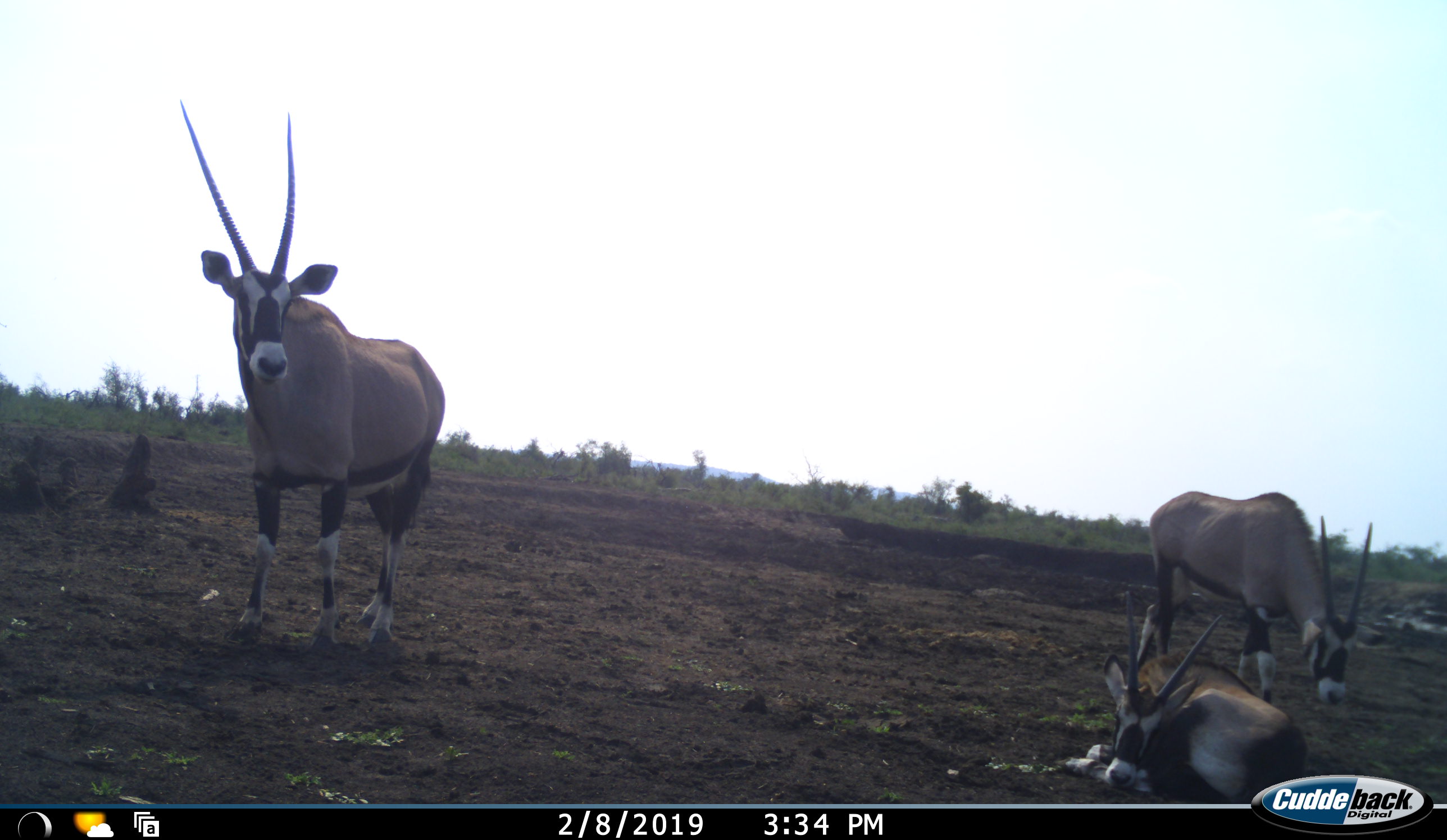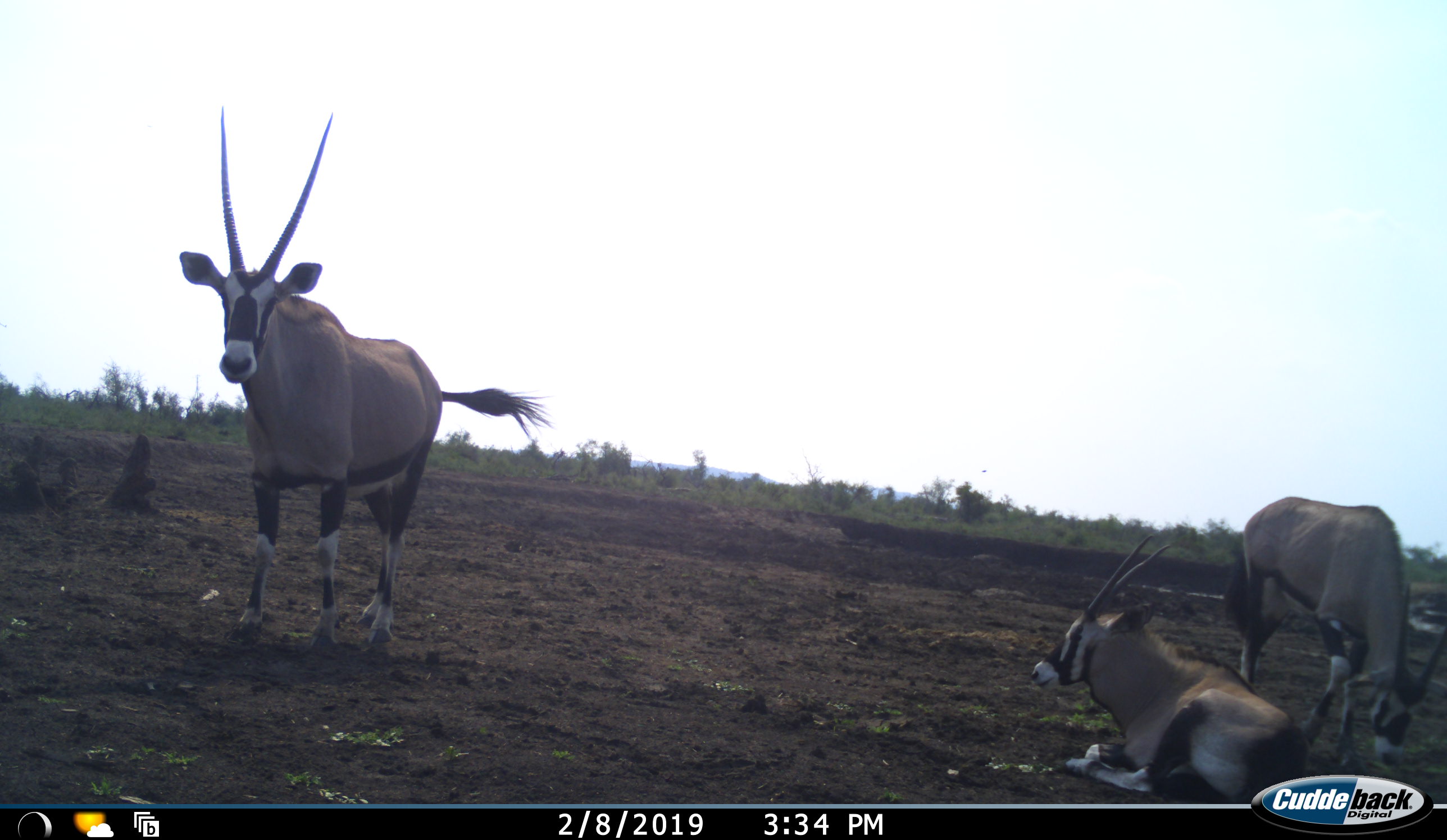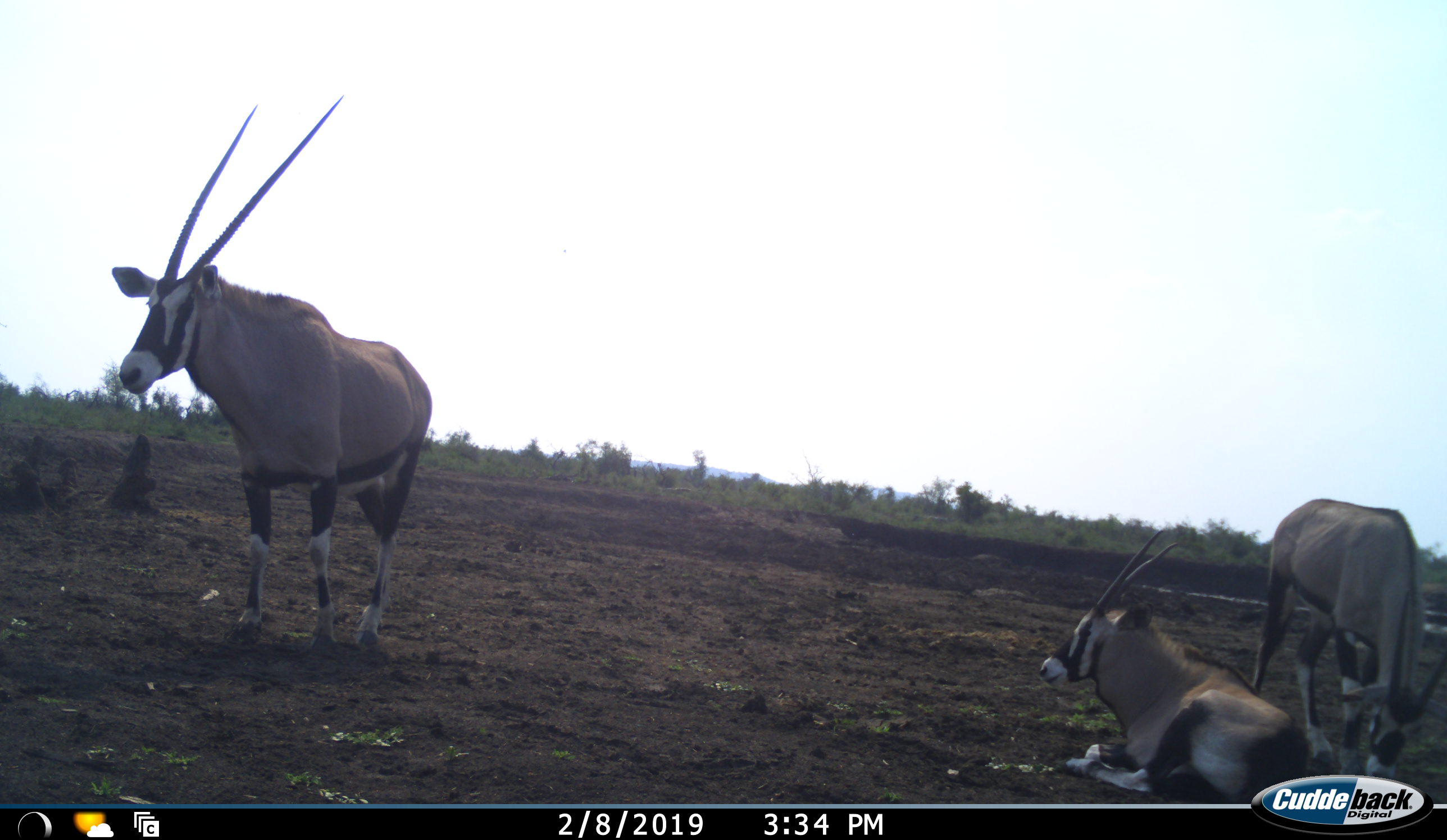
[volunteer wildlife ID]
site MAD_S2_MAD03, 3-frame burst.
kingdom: Animalia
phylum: Chordata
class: Mammalia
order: Artiodactyla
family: Bovidae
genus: Oryx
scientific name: Oryx gazella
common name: gemsbok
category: oryx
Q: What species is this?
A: Oryx (gemsbok) (Oryx gazella).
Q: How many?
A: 3.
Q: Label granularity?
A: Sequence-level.